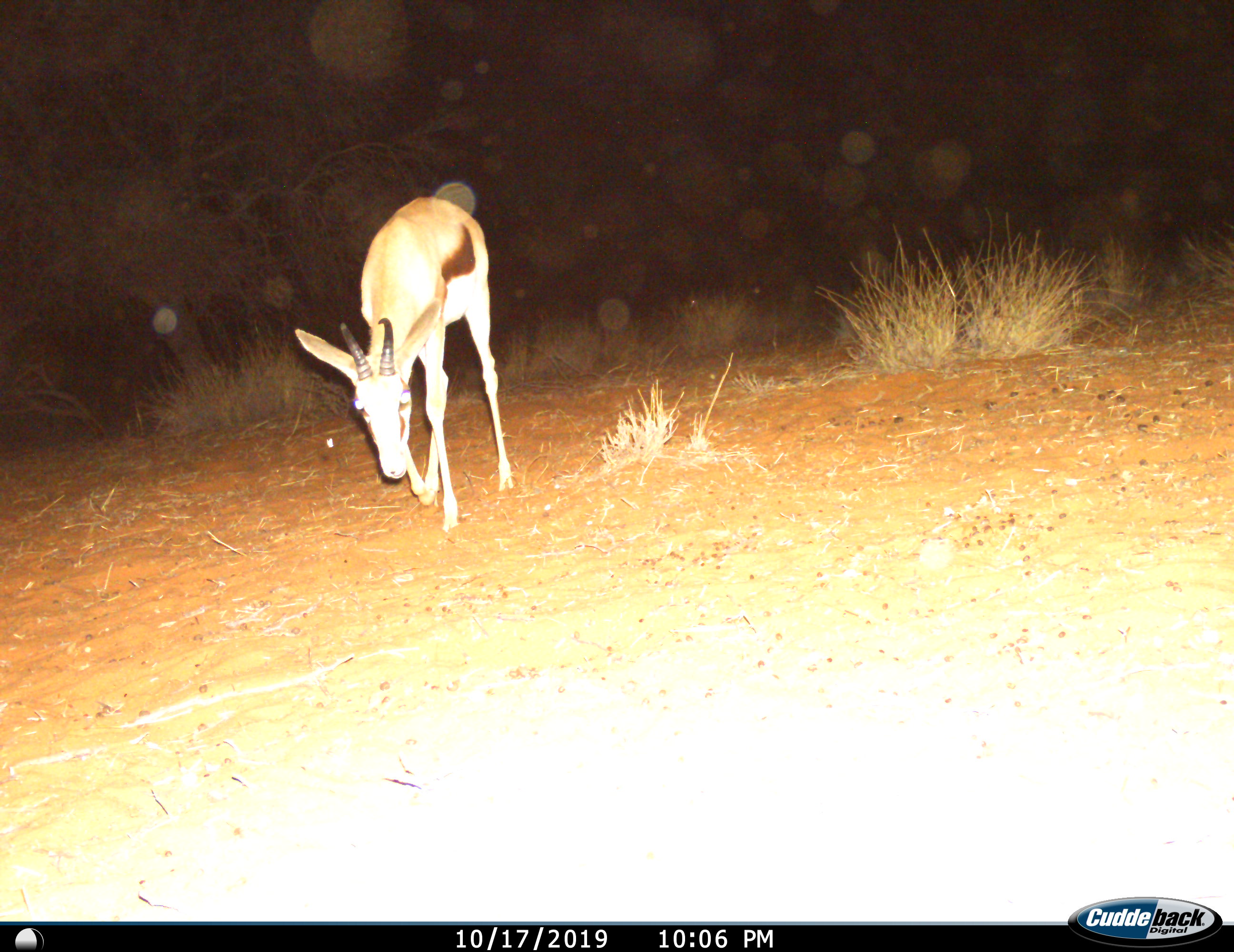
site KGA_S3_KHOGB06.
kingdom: Animalia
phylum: Chordata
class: Mammalia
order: Artiodactyla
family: Bovidae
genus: Antidorcas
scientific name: Antidorcas marsupialis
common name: springbok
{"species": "springbok (Antidorcas marsupialis)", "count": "1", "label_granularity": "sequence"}